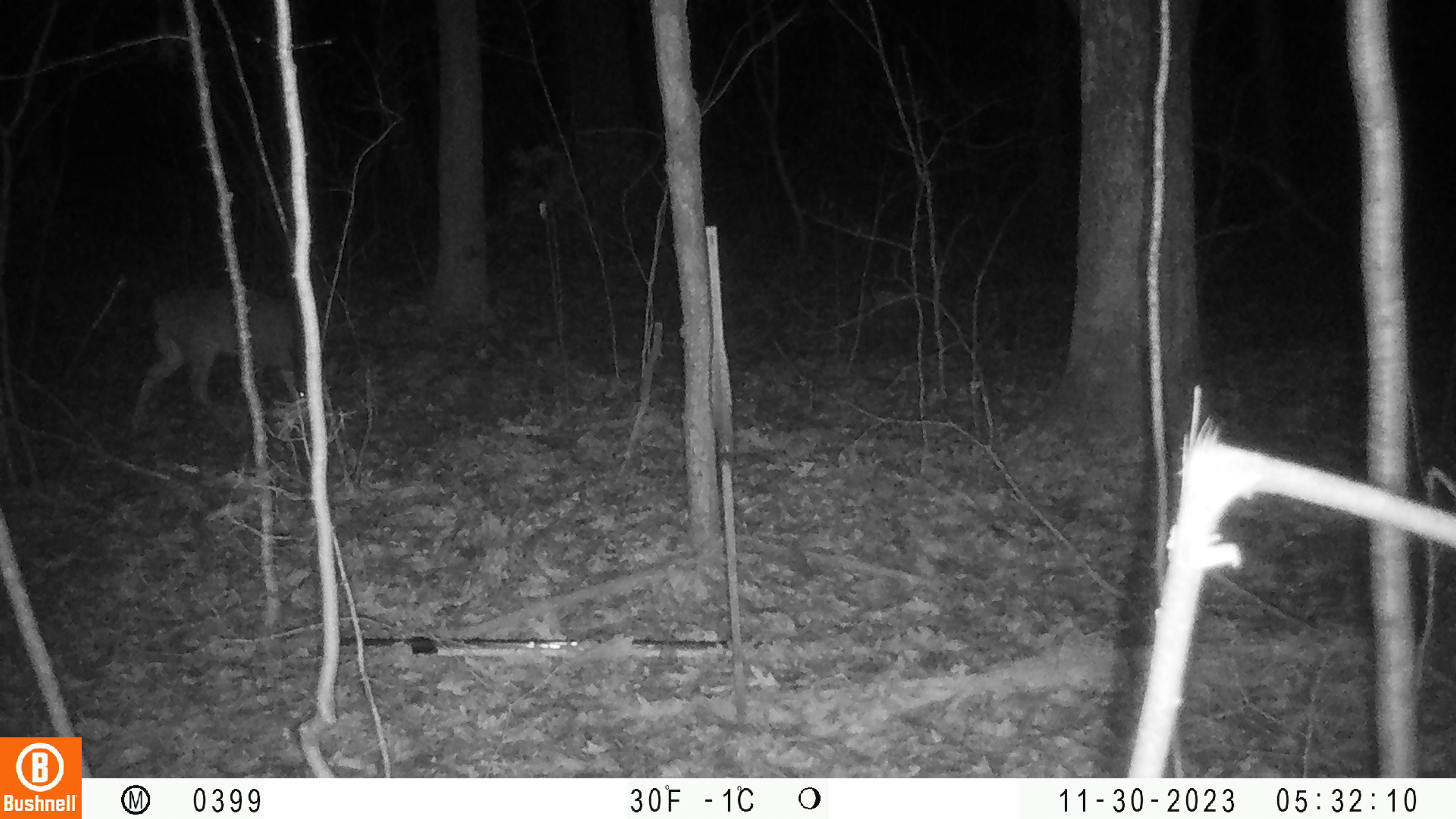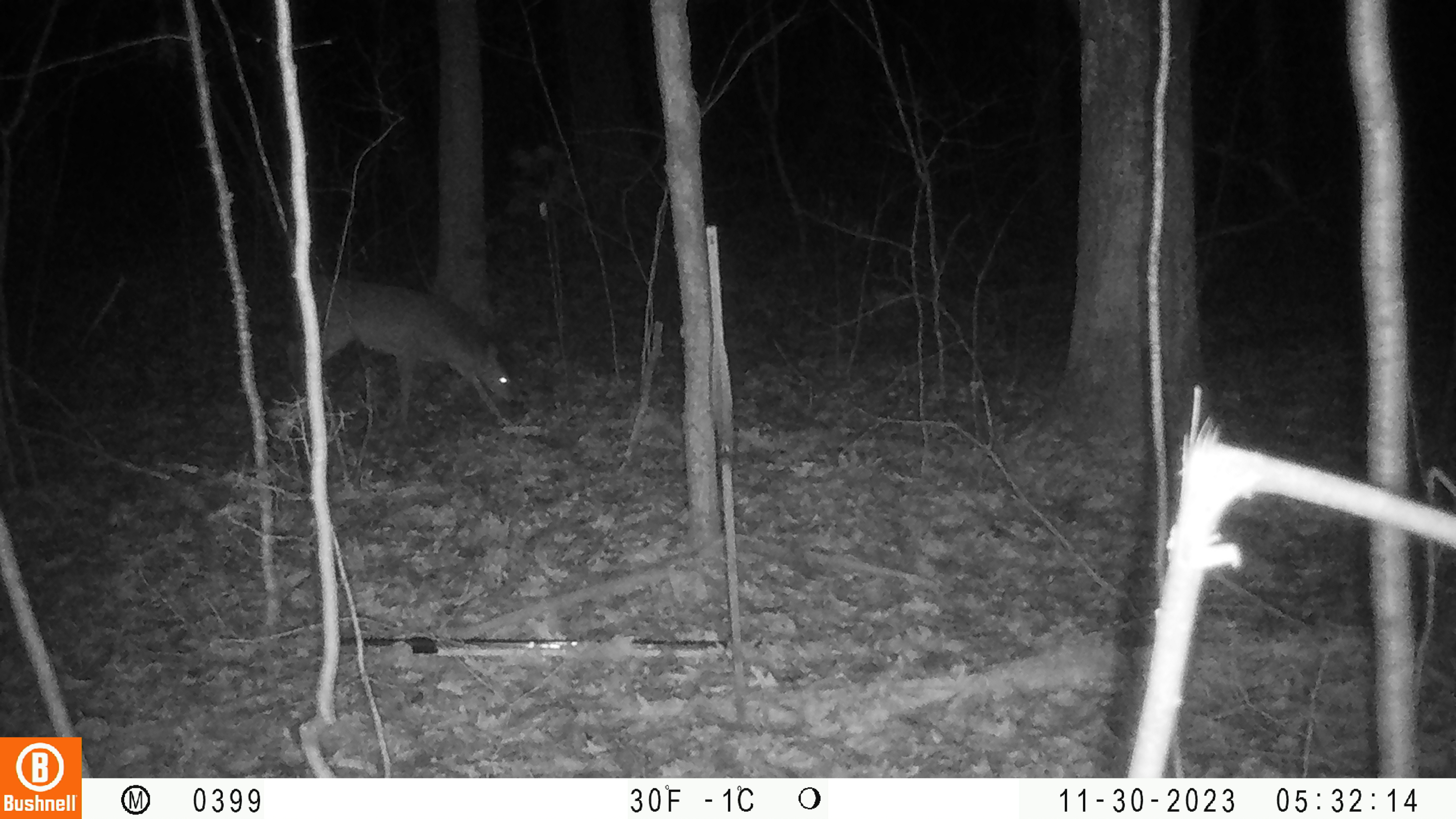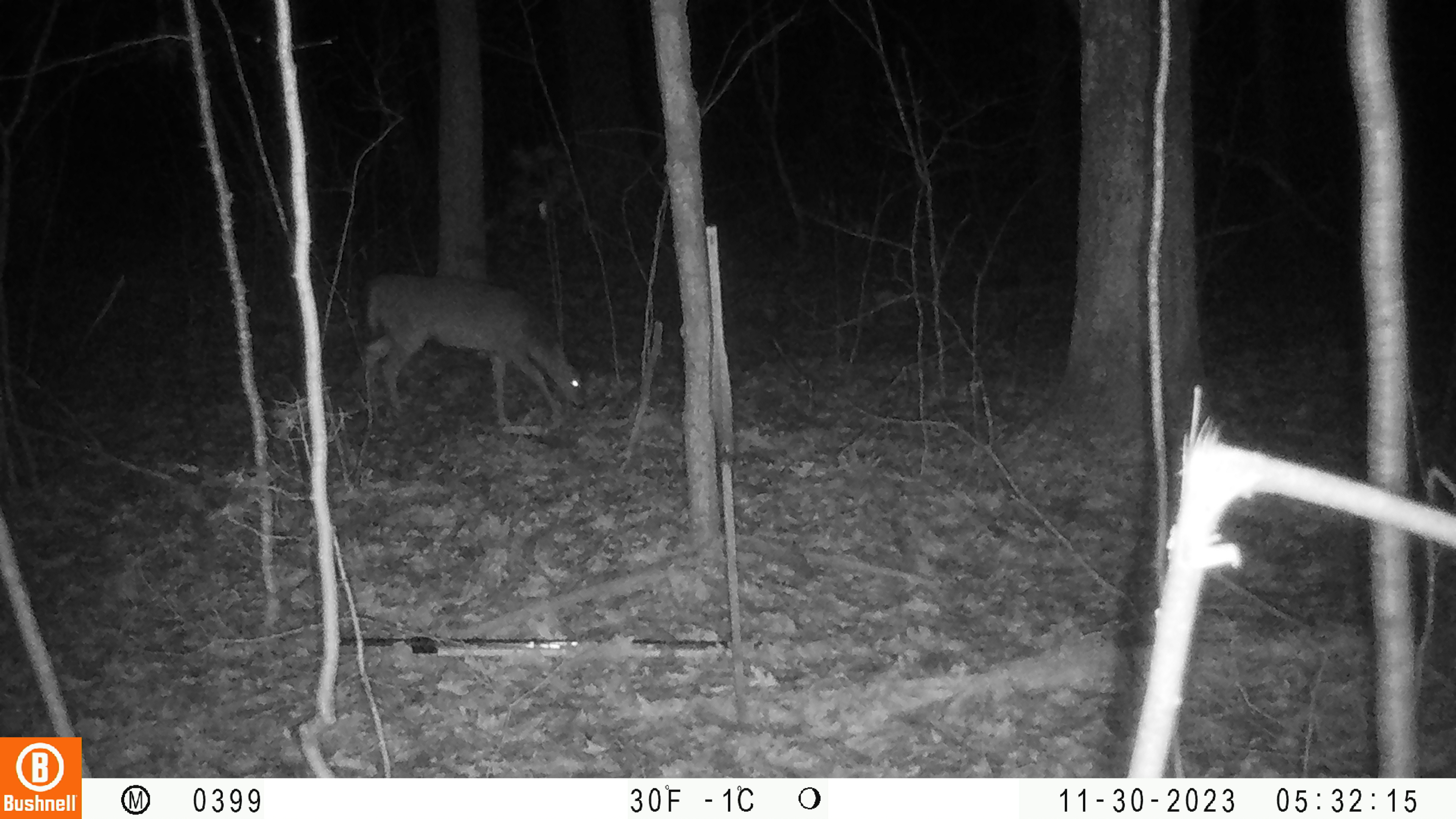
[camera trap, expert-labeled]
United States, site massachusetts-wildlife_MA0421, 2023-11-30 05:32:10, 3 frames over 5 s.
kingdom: Animalia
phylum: Chordata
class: Mammalia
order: Artiodactyla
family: Cervidae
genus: Odocoileus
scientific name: Odocoileus virginianus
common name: white-tailed deer